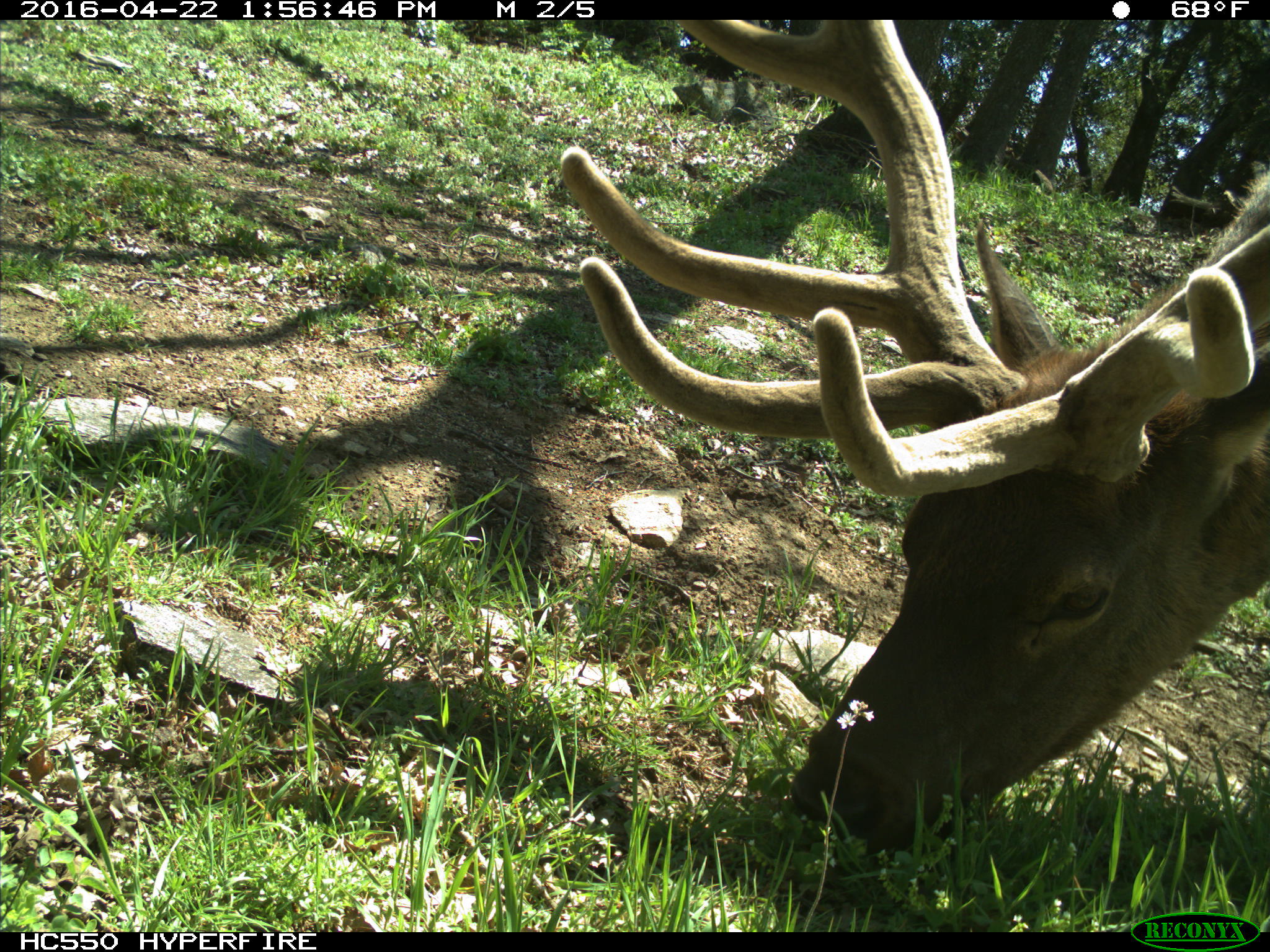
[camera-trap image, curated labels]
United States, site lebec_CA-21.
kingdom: Animalia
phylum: Chordata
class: Mammalia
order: Artiodactyla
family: Cervidae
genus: Cervus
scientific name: Cervus canadensis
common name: elk